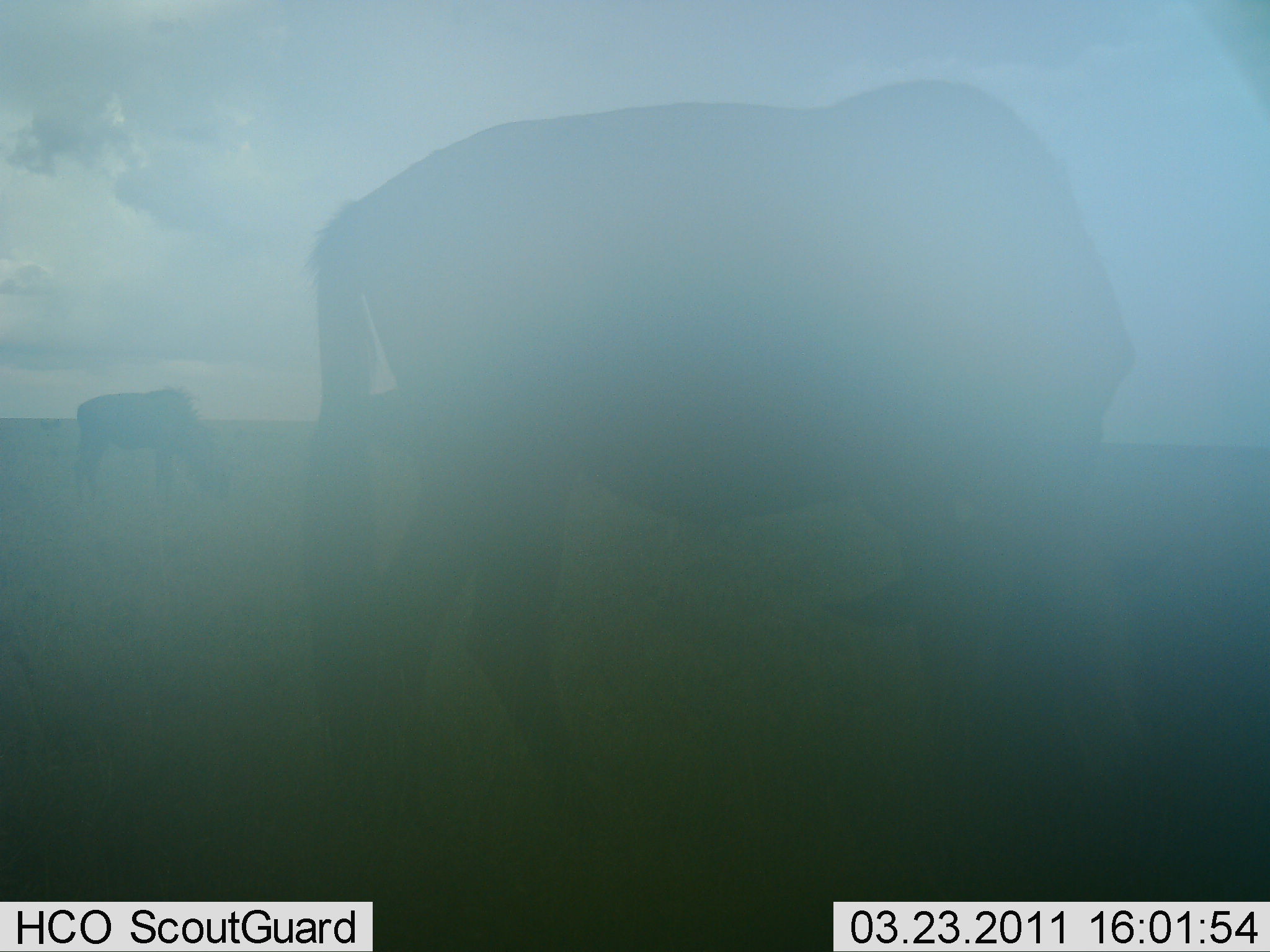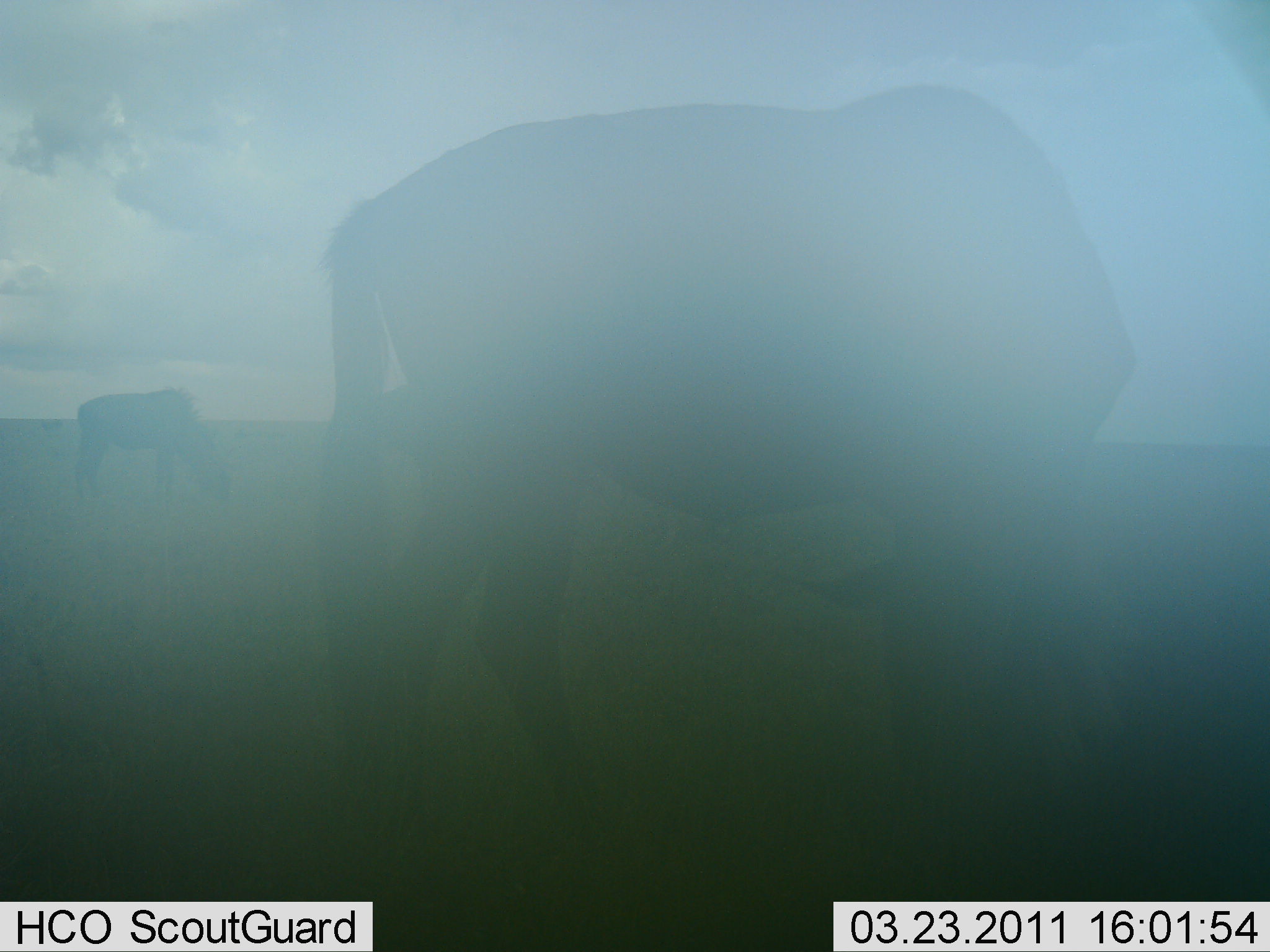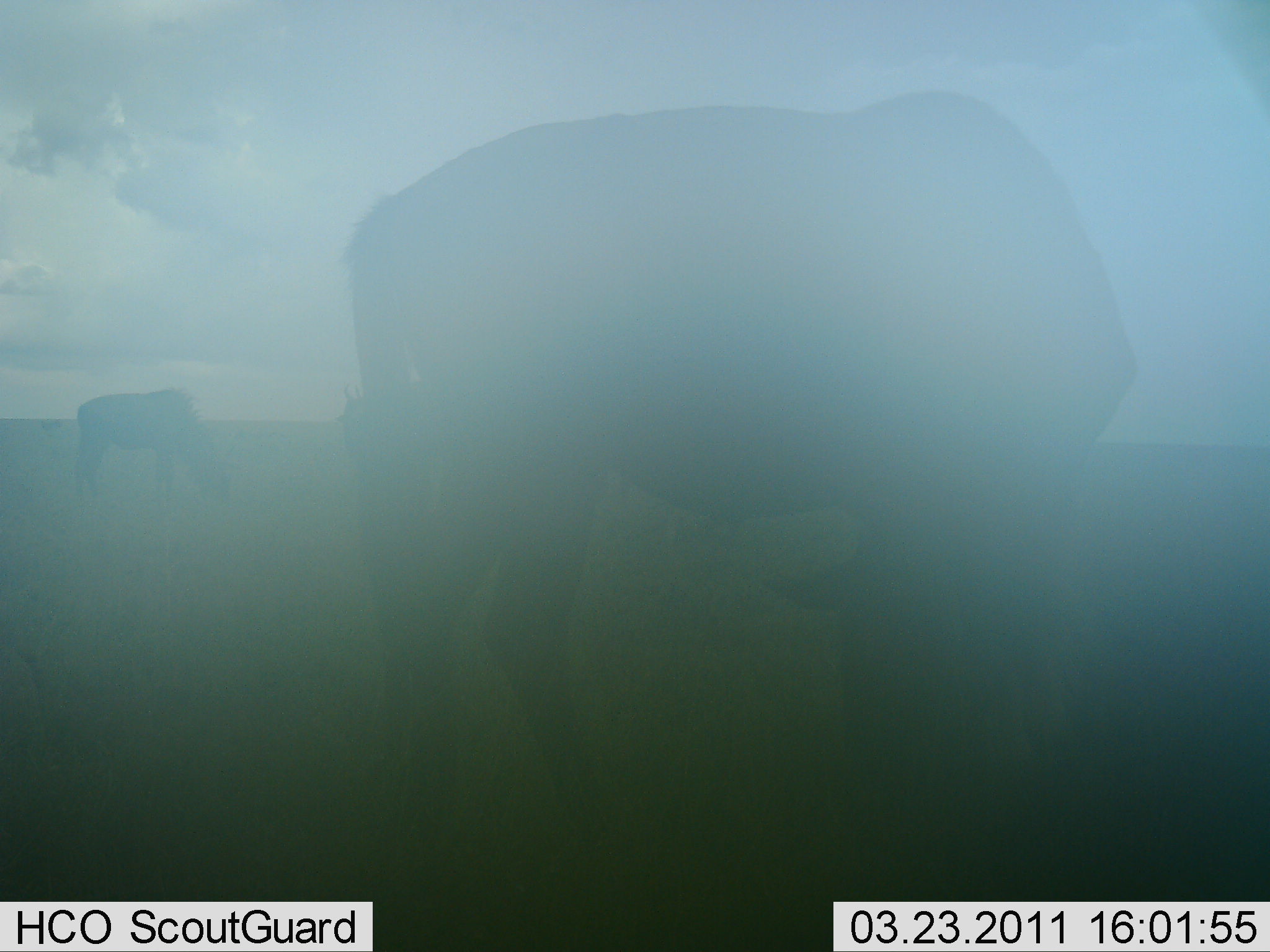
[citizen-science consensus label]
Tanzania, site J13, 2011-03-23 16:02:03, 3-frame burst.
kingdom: Animalia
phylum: Chordata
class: Mammalia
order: Artiodactyla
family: Bovidae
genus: Connochaetes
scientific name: Connochaetes taurinus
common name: blue wildebeest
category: wildebeest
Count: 2.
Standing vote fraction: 27%.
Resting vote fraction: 0%.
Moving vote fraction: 9%.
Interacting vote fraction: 0%.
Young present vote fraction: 0%.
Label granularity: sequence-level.